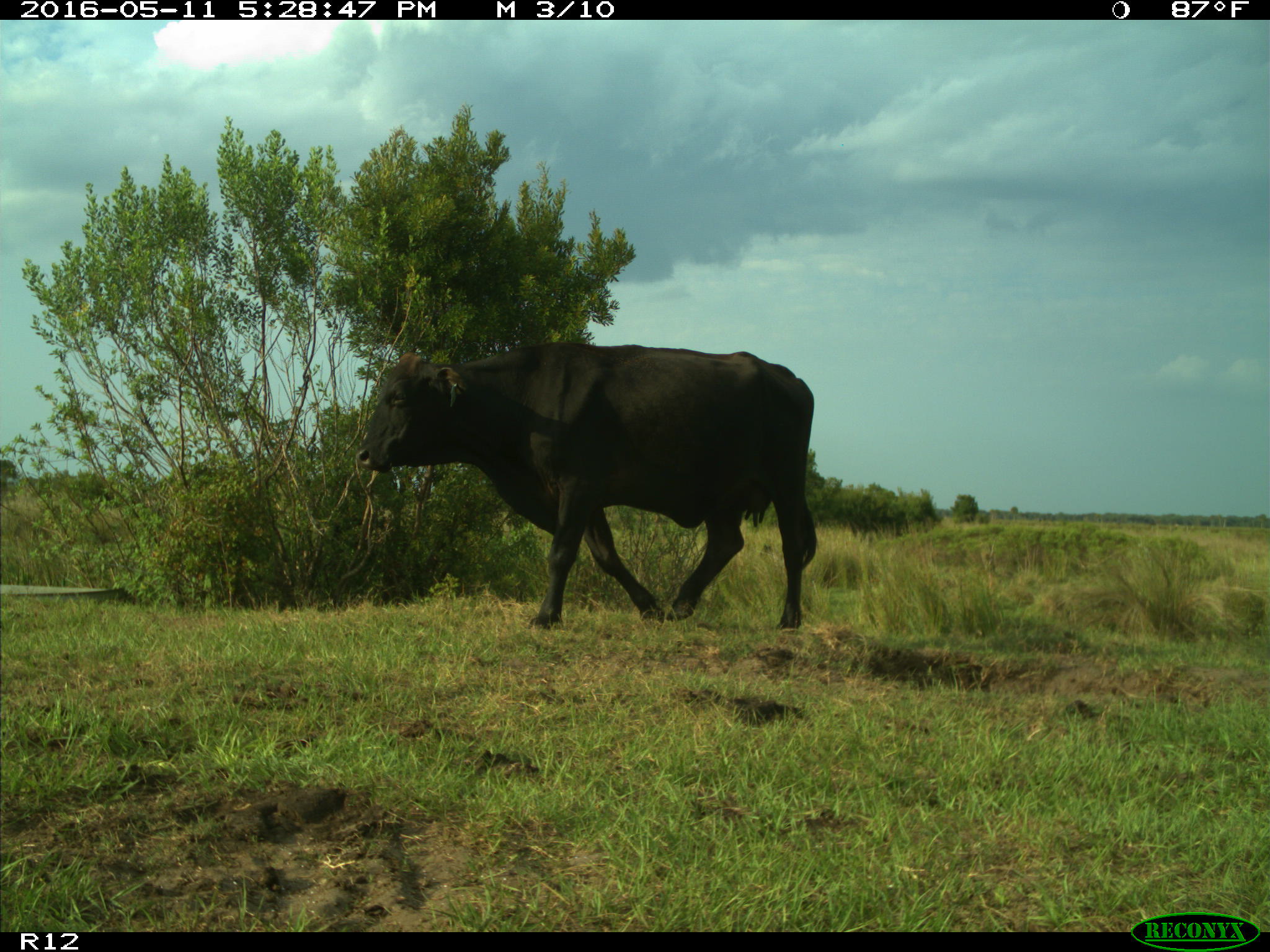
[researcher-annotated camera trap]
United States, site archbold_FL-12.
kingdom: Animalia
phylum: Chordata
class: Mammalia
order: Artiodactyla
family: Bovidae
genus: Bos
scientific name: Bos taurus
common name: domestic cow